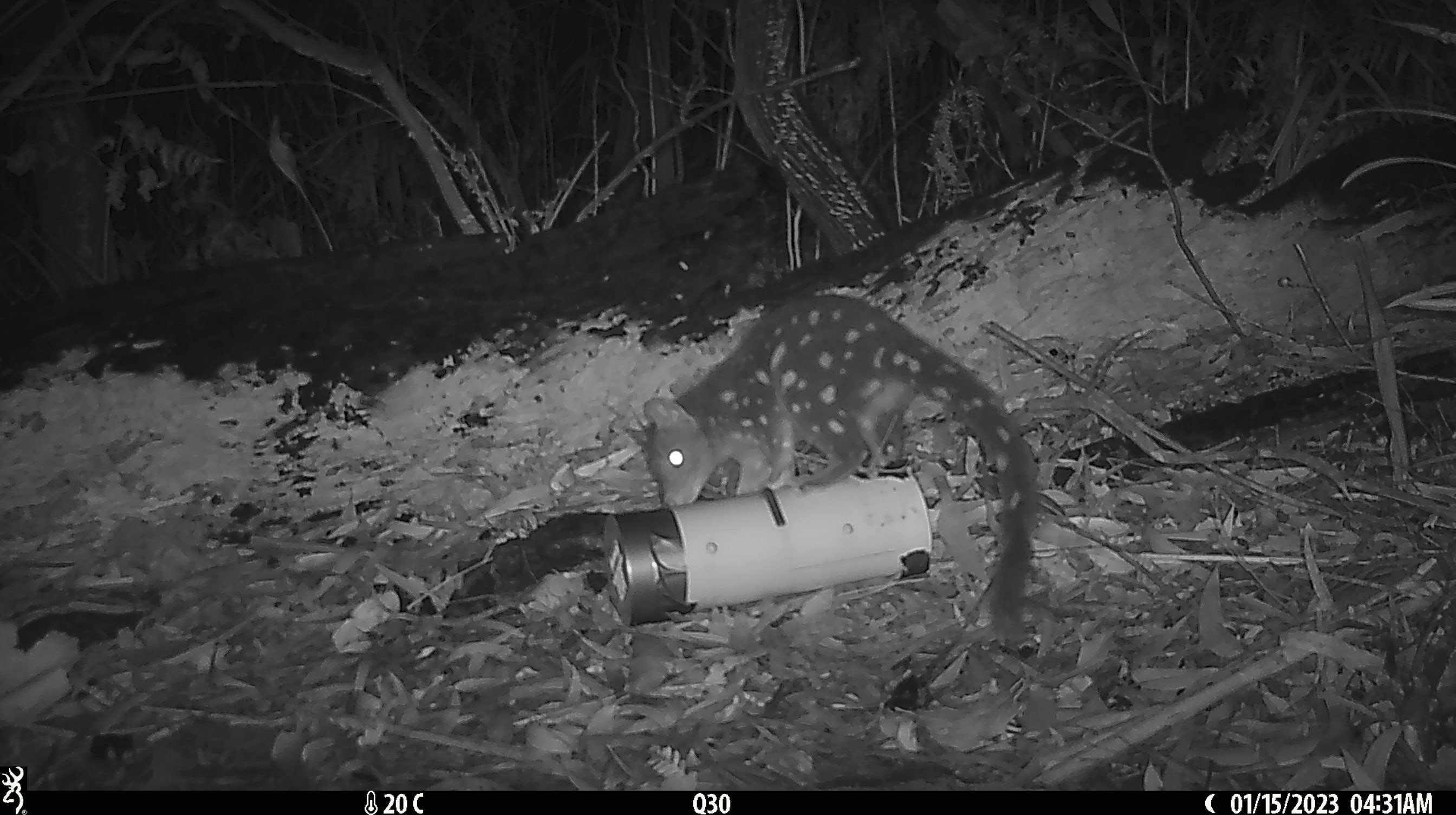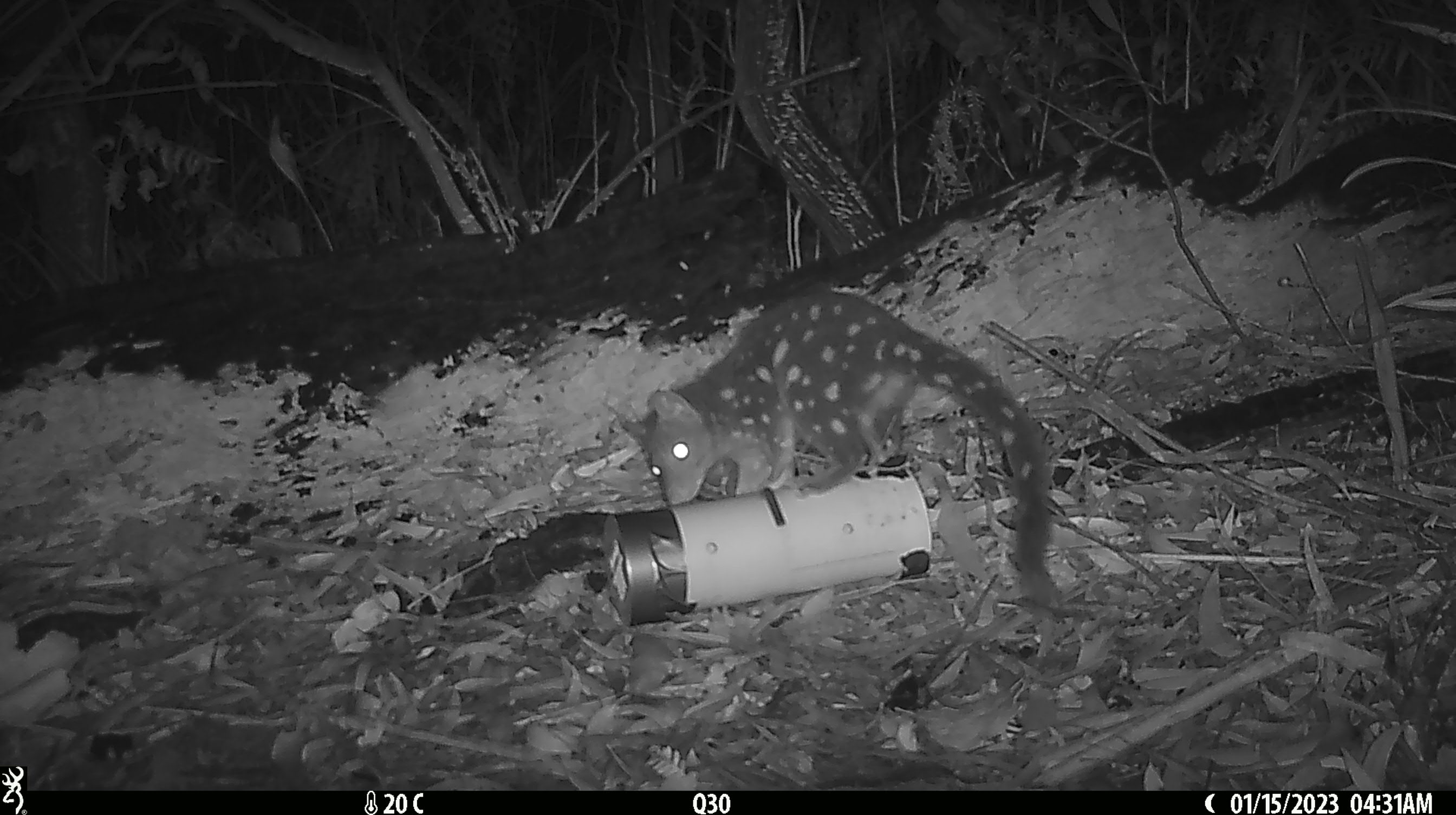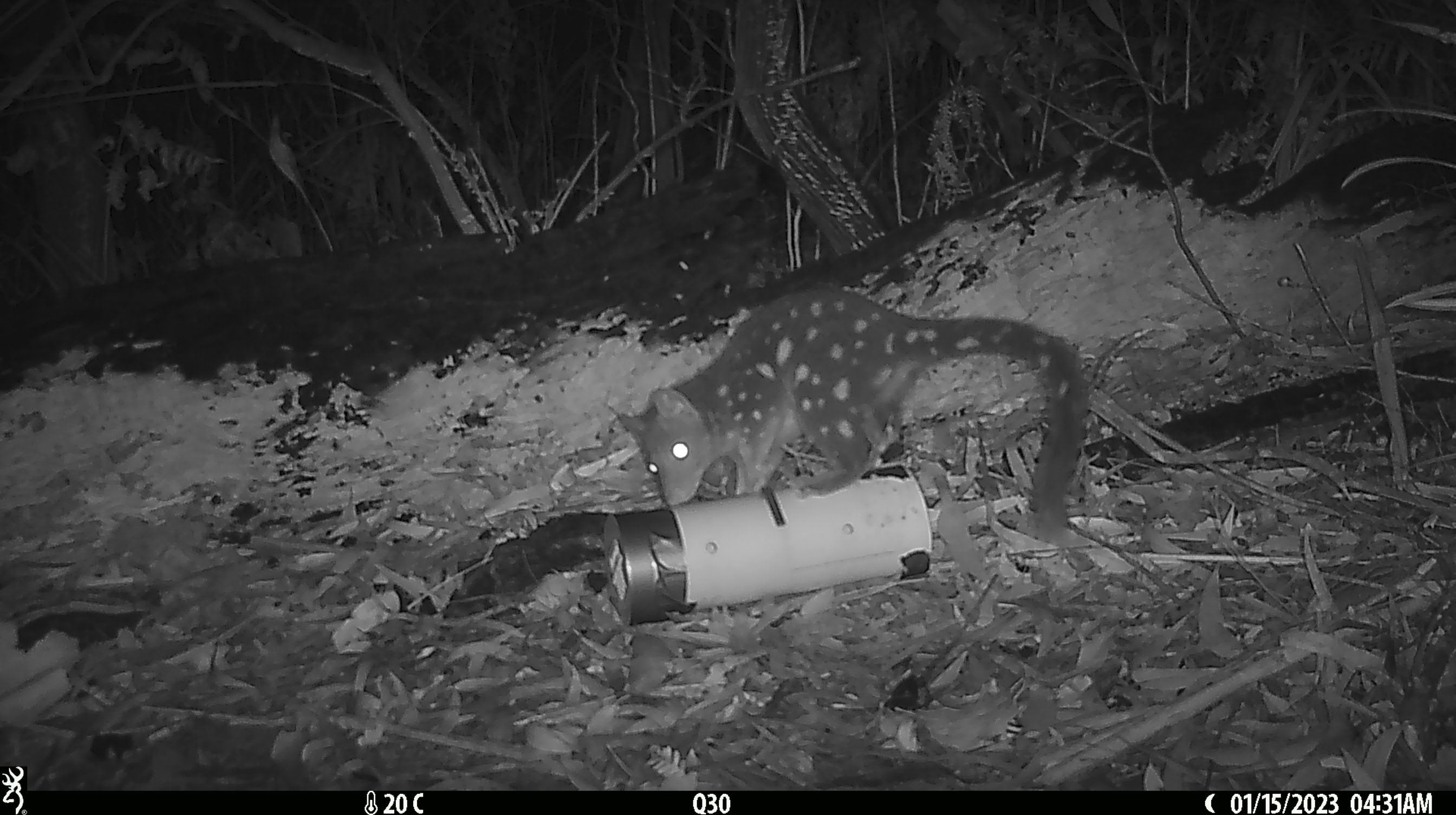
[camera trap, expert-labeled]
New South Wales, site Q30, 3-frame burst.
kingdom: Animalia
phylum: Chordata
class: Mammalia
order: Dasyuromorphia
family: Dasyuridae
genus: Dasyurus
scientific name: Dasyurus maculatus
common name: spotted-tailed quoll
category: quoll